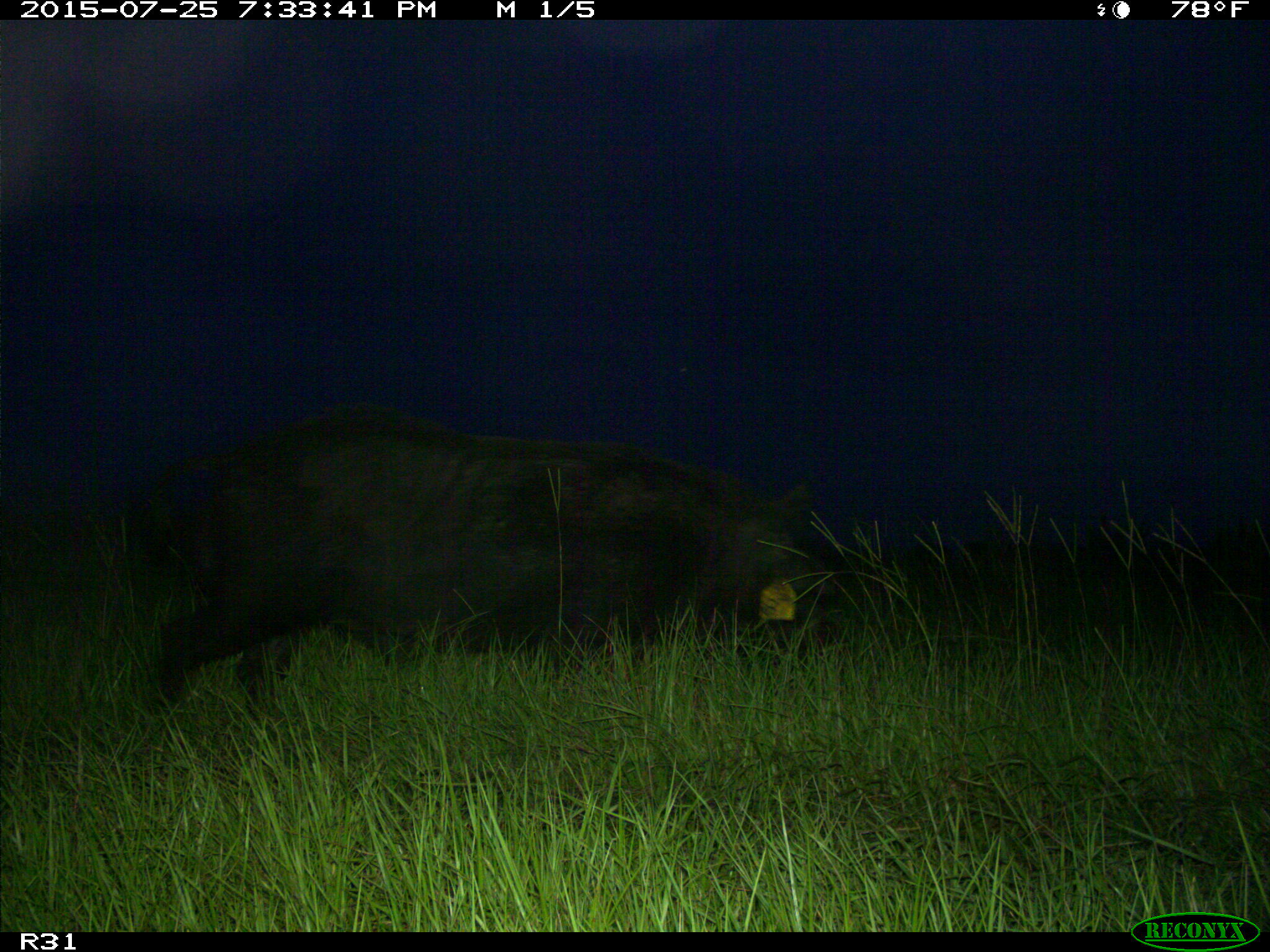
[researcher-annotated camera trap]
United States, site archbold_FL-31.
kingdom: Animalia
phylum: Chordata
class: Mammalia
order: Artiodactyla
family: Suidae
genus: Sus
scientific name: Sus scrofa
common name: wild boar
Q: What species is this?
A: Sus scrofa (wild boar).